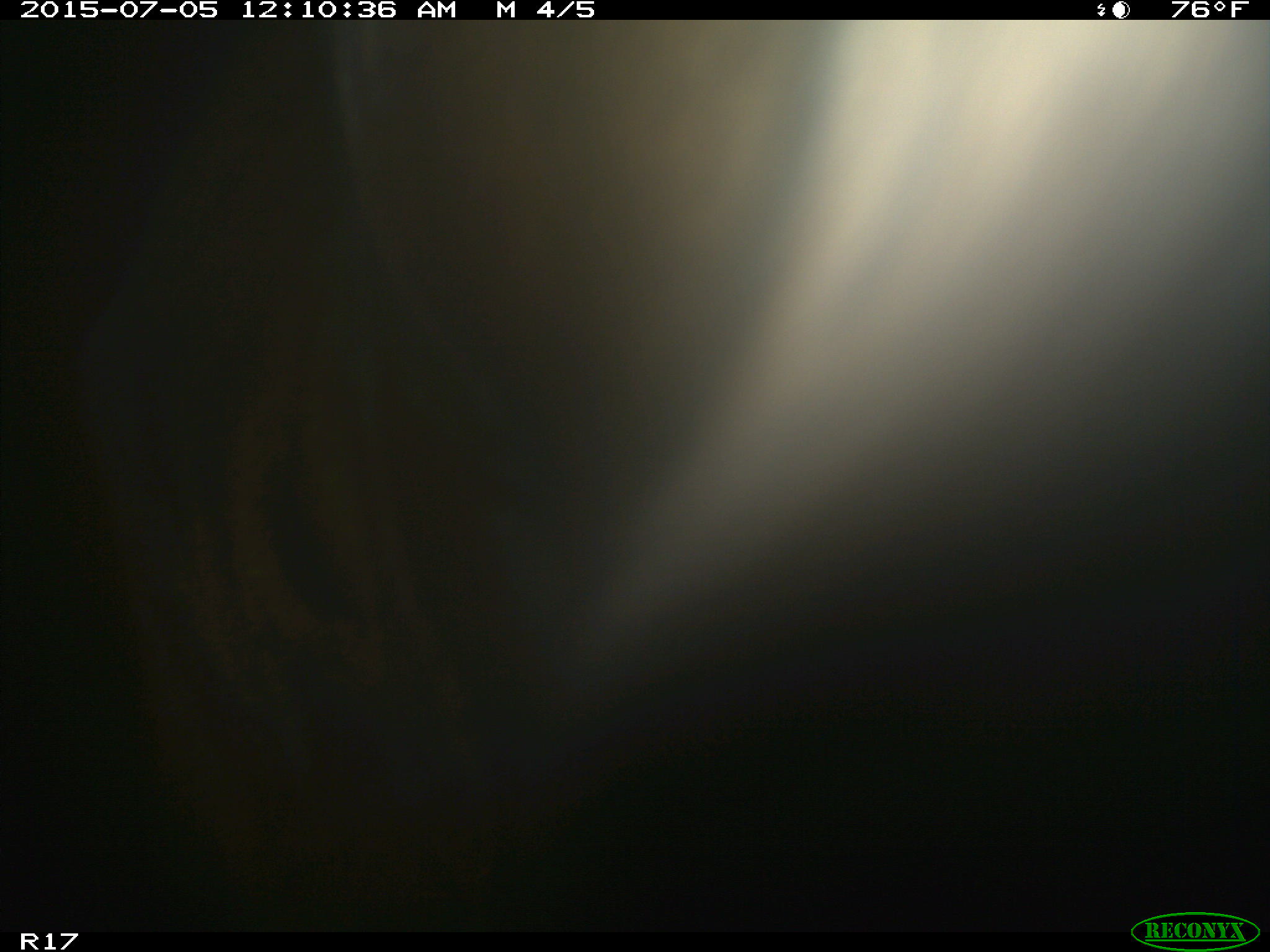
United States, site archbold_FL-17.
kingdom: Animalia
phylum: Chordata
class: Mammalia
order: Artiodactyla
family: Bovidae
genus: Bos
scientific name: Bos taurus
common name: domestic cow